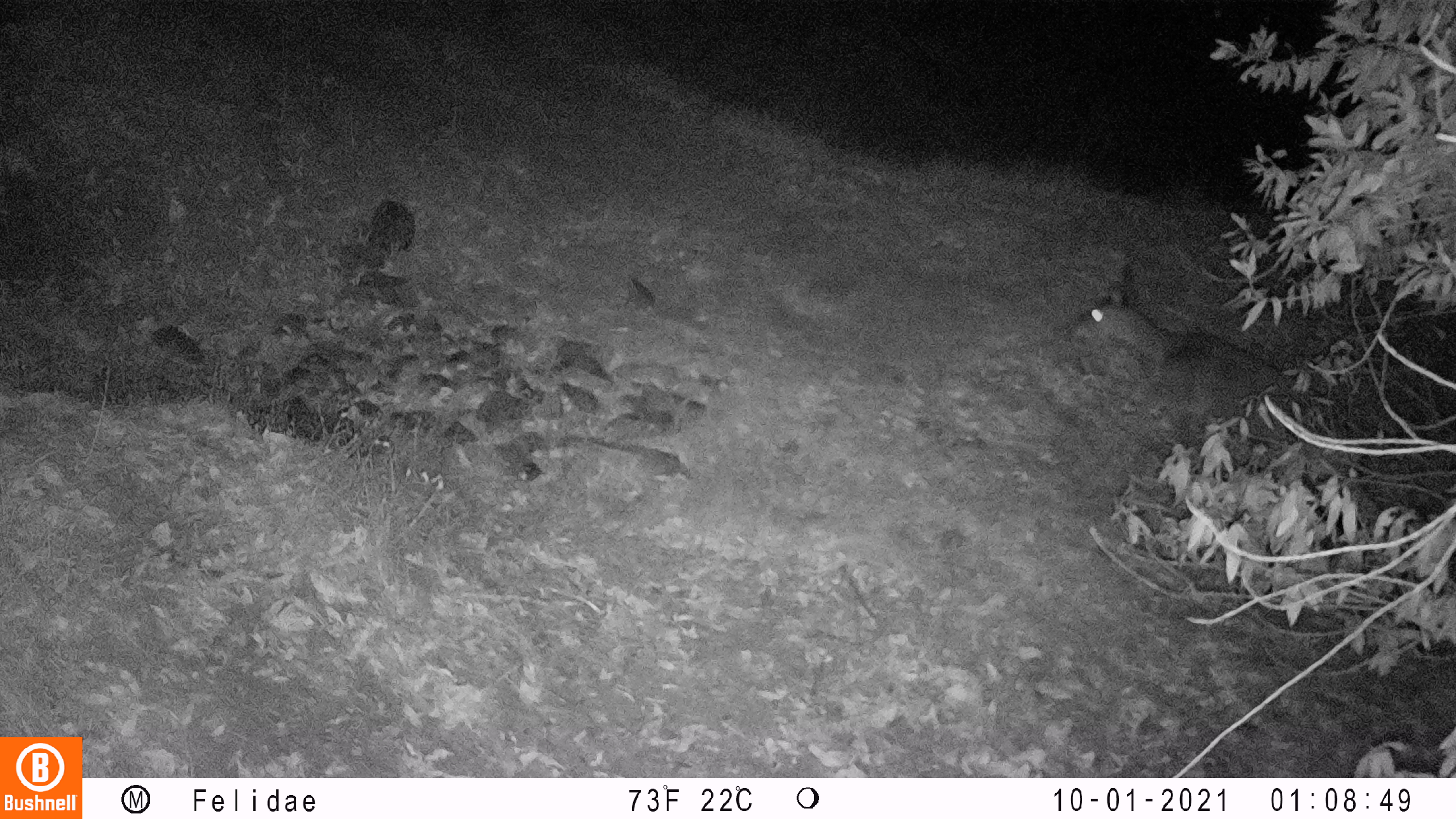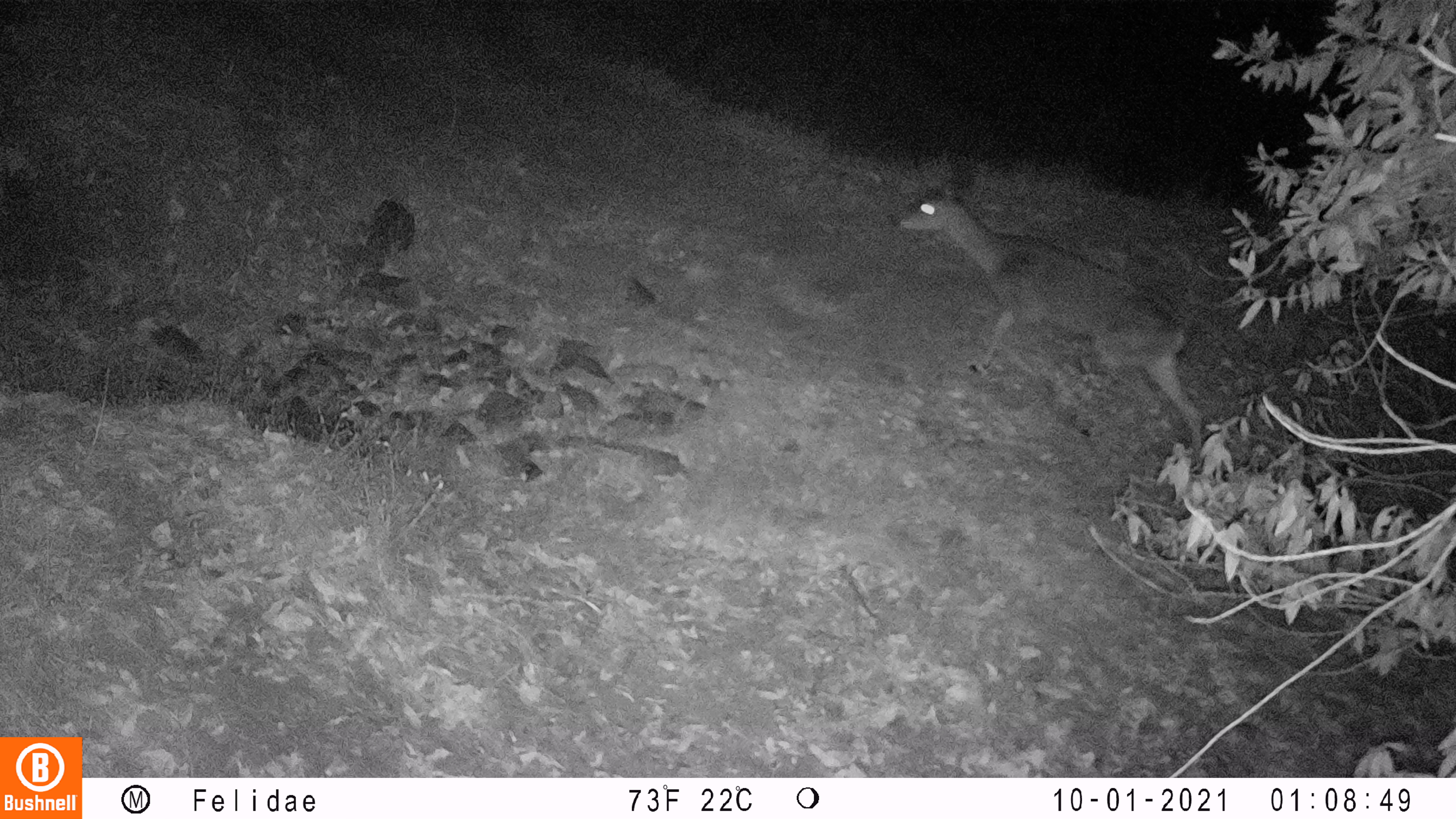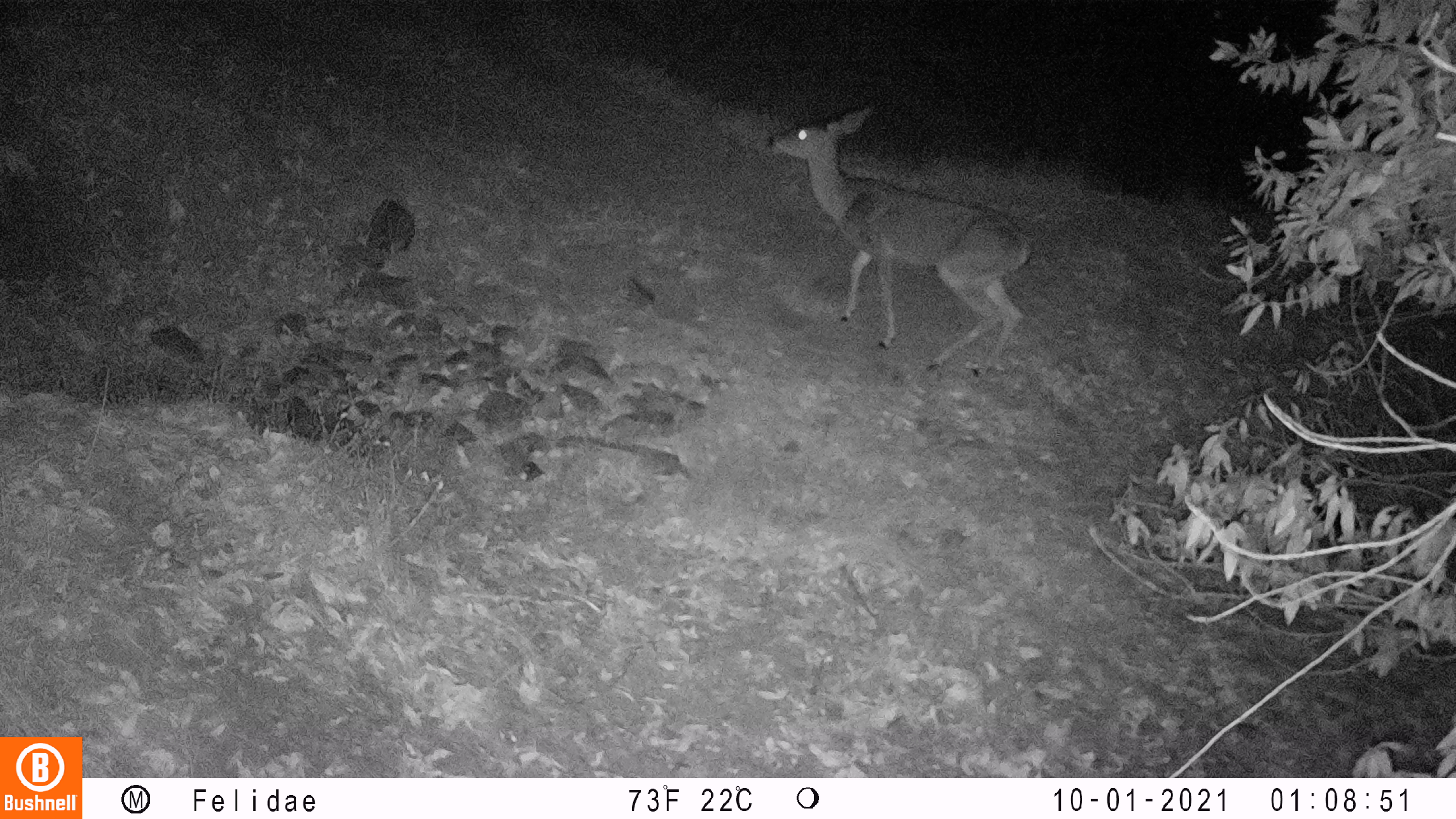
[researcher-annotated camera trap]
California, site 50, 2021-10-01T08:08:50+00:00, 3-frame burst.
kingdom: Animalia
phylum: Chordata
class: Mammalia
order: Artiodactyla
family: Cervidae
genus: Odocoileus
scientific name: Odocoileus hemionus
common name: mule deer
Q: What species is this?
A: Mule deer (Odocoileus hemionus).